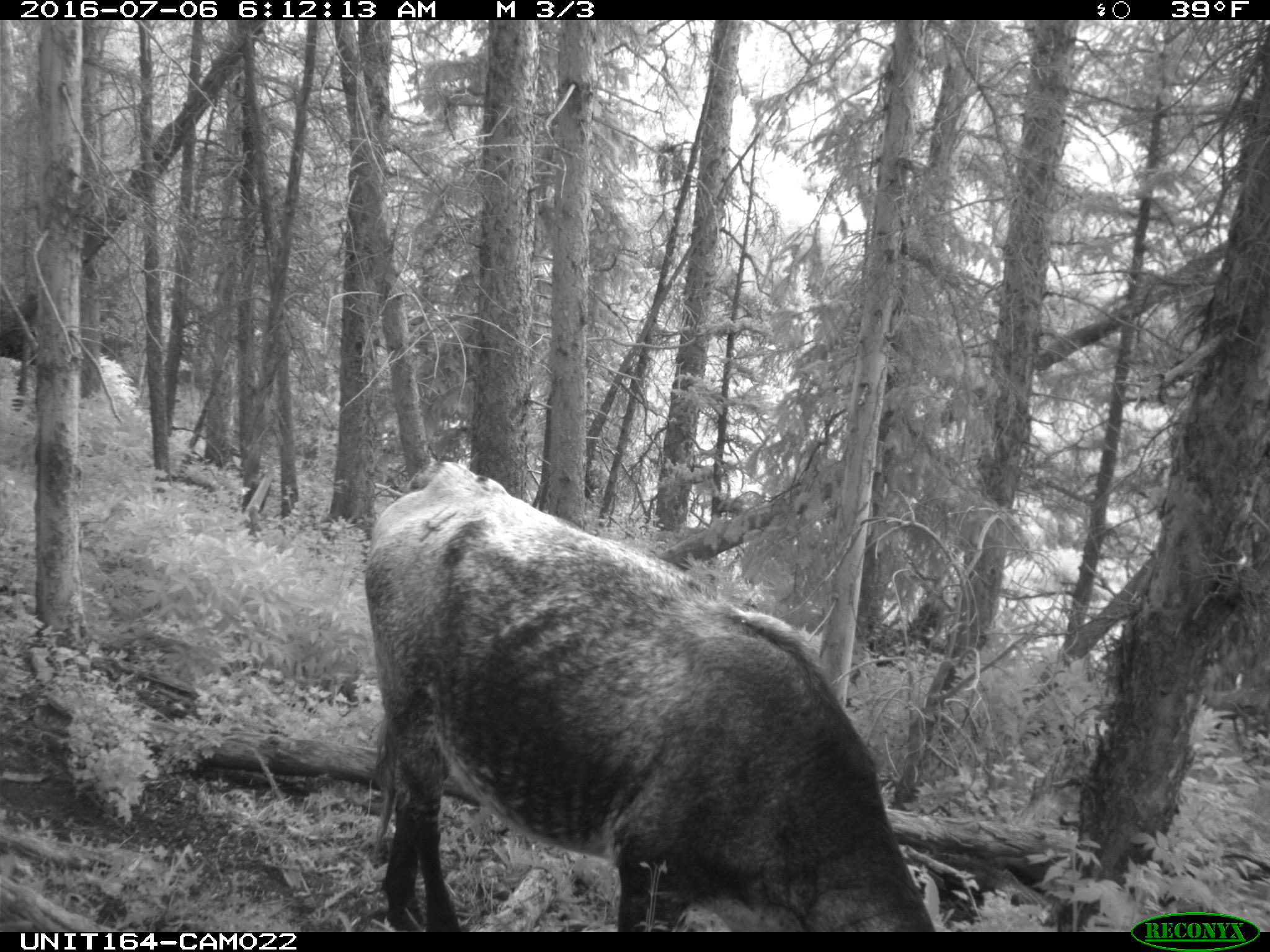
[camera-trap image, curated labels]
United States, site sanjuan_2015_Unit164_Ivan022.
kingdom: Animalia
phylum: Chordata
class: Mammalia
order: Artiodactyla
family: Bovidae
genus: Bos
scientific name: Bos taurus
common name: domestic cow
Bos taurus (domestic cow).